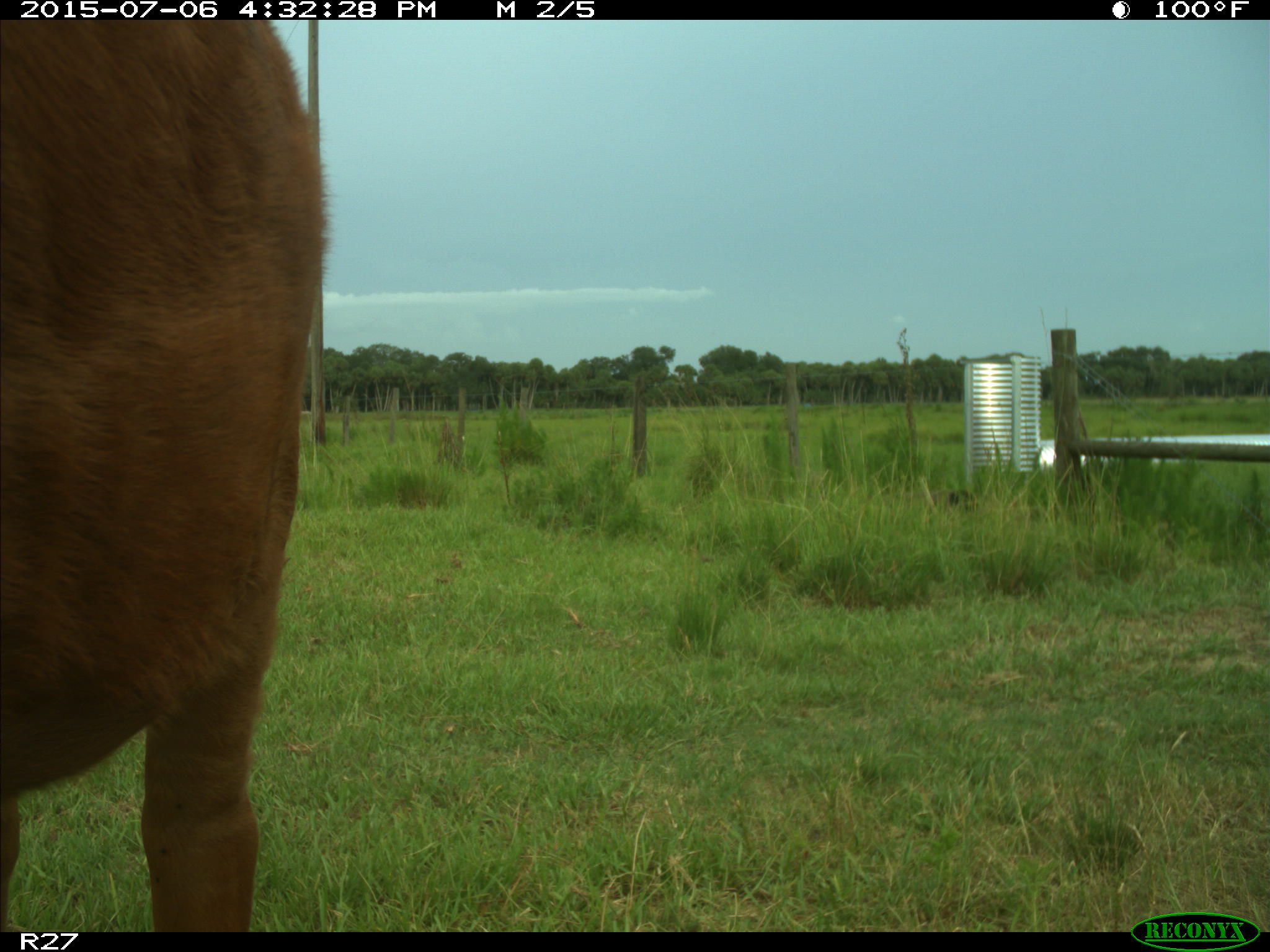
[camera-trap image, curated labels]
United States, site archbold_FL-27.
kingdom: Animalia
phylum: Chordata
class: Mammalia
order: Artiodactyla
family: Bovidae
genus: Bos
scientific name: Bos taurus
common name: domestic cow